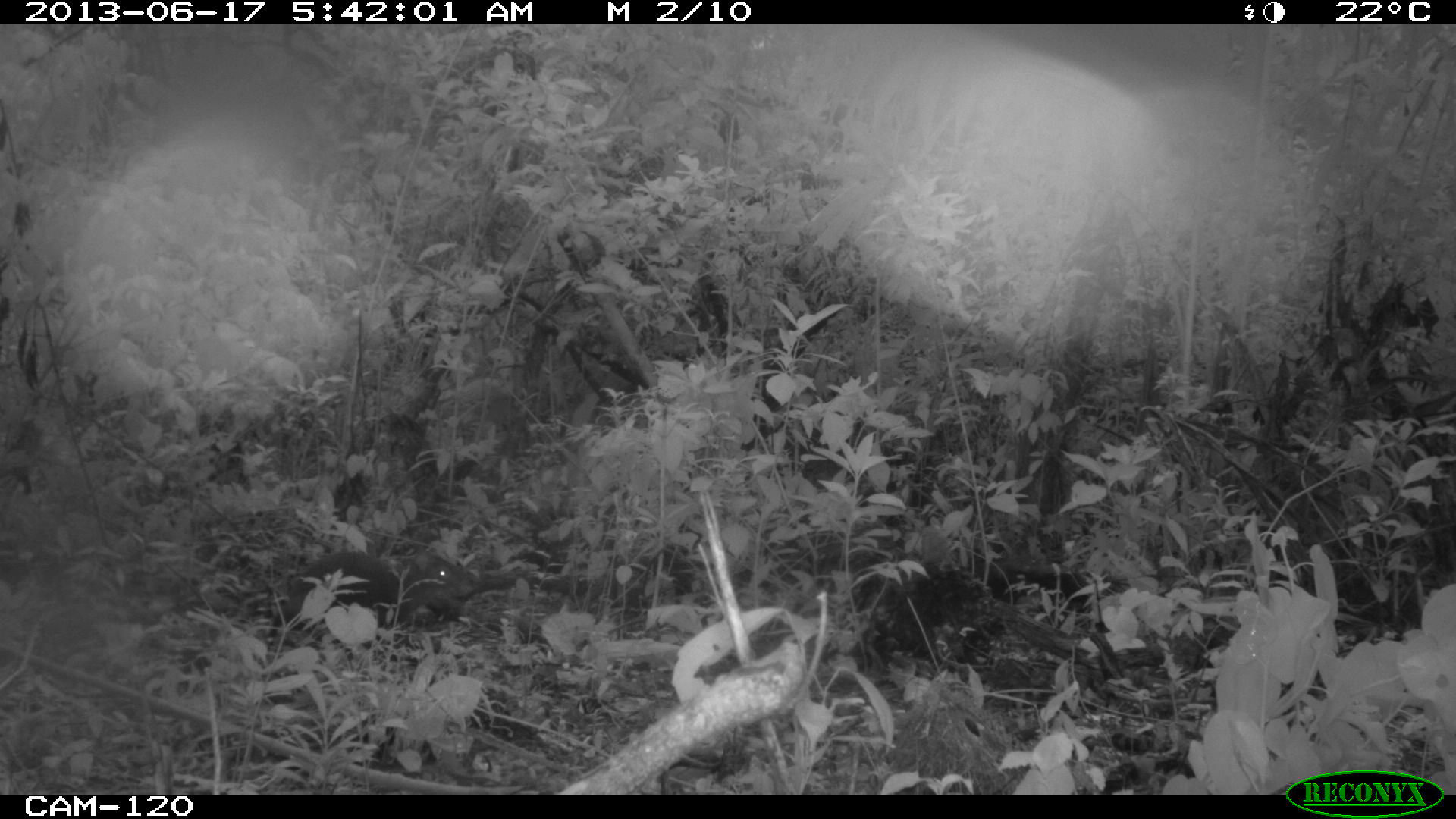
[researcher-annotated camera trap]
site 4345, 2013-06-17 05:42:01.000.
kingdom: Animalia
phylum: Chordata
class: Mammalia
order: Rodentia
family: Dasyproctidae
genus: Dasyprocta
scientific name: Dasyprocta punctata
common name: central american agouti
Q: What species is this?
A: Dasyprocta punctata (central american agouti).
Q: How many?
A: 1.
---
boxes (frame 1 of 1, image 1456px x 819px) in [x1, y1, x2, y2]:
dasyprocta punctata: [262, 539, 488, 642]